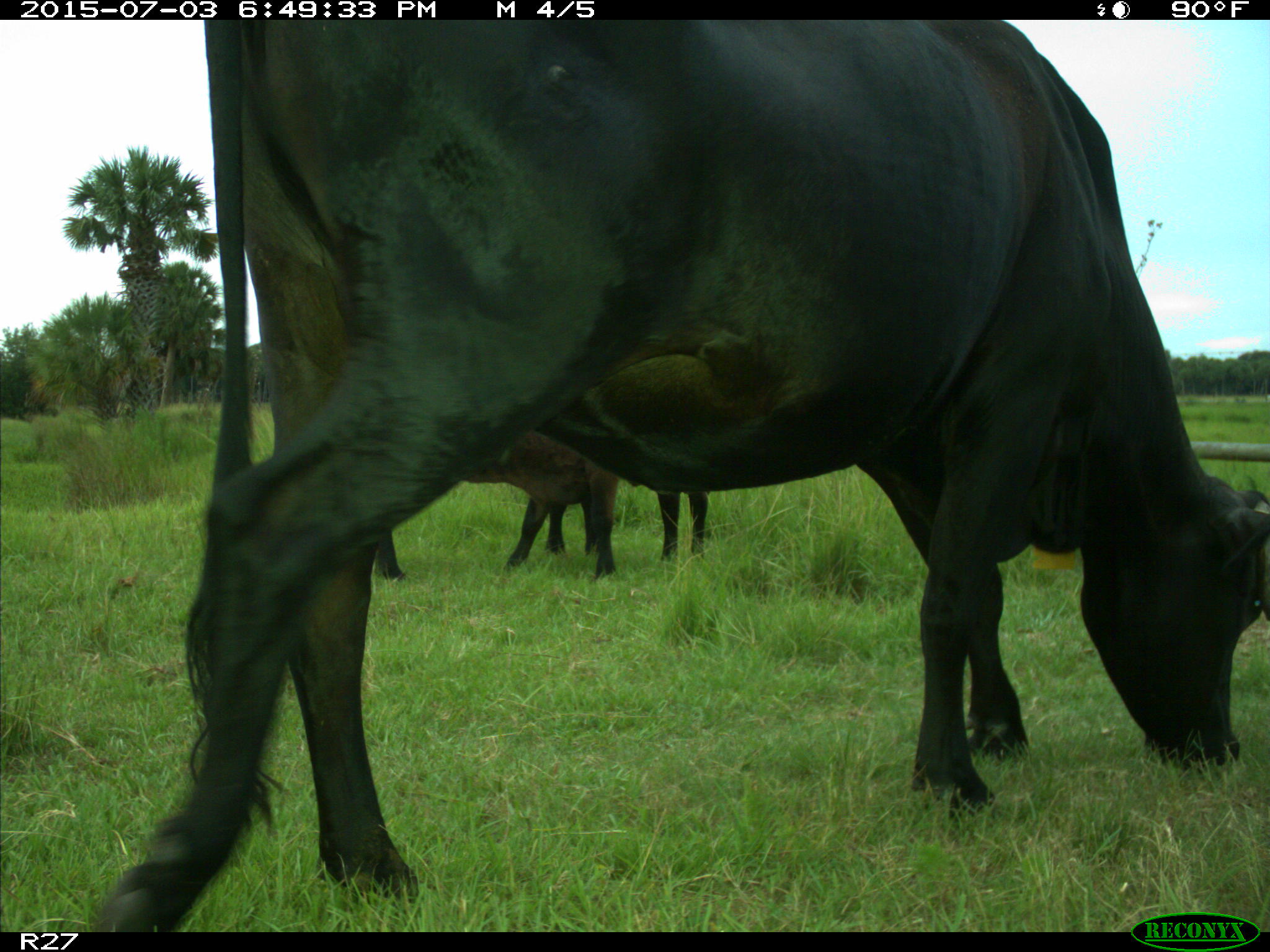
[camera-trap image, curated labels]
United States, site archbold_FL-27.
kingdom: Animalia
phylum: Chordata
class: Mammalia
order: Artiodactyla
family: Bovidae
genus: Bos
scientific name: Bos taurus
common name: domestic cow